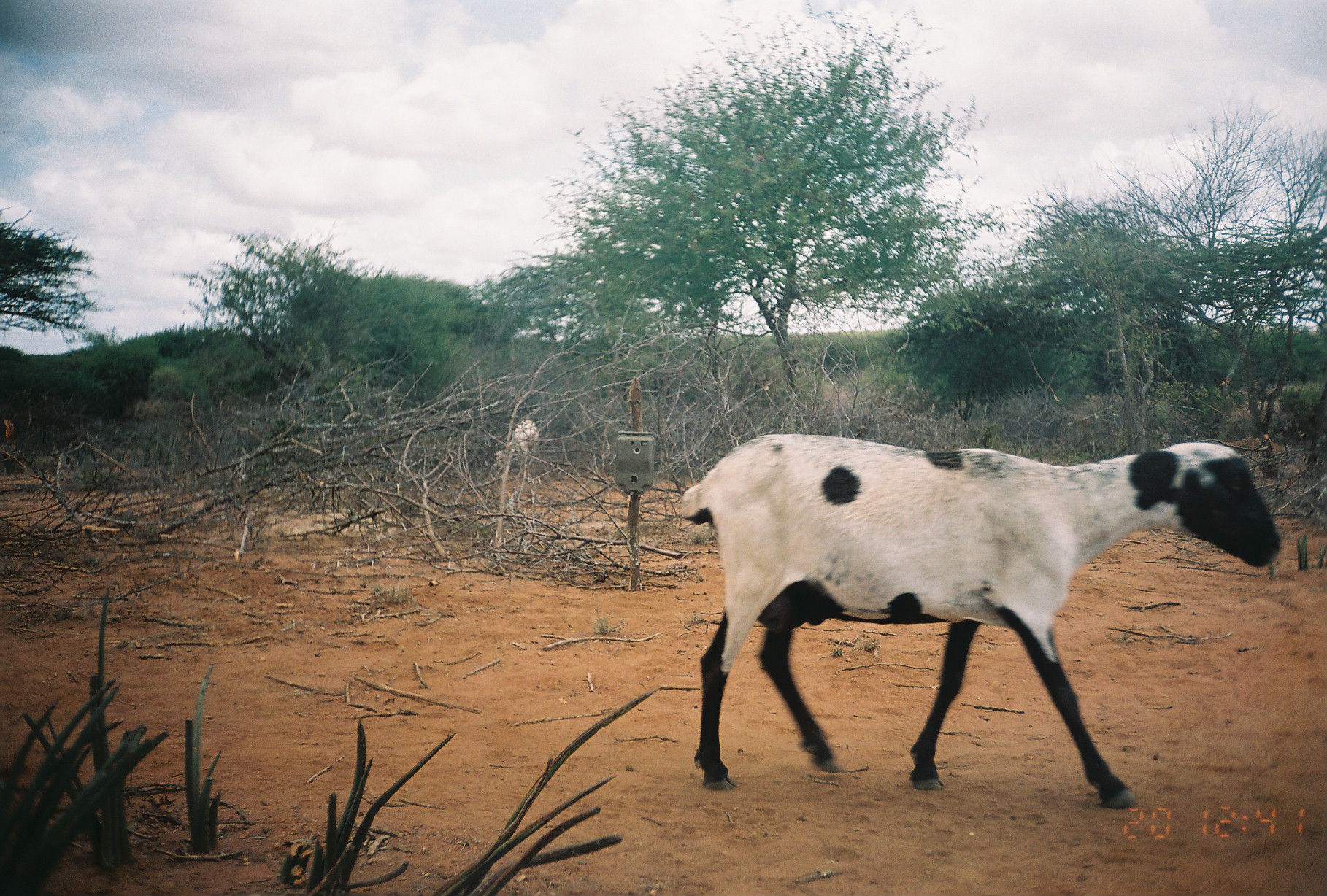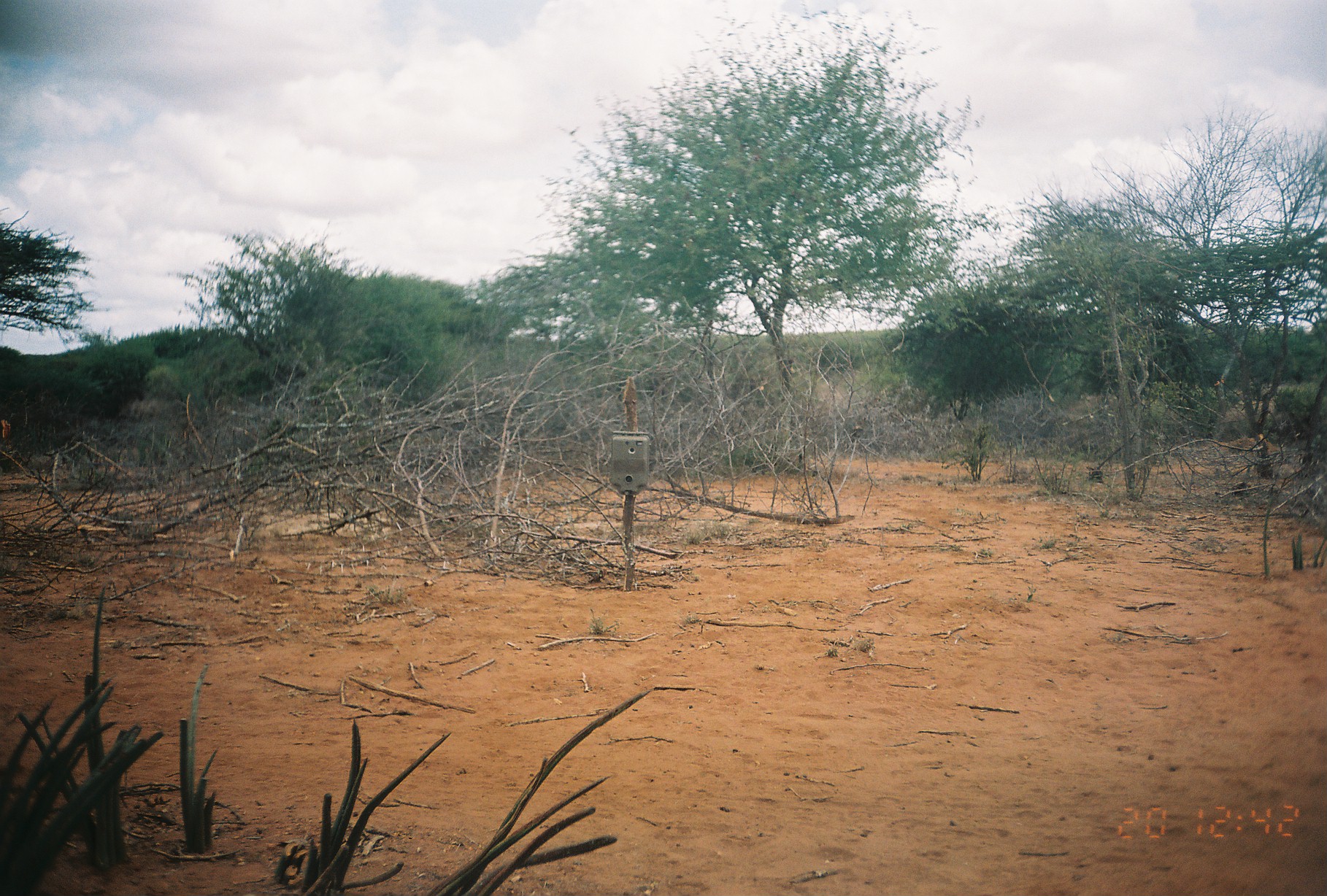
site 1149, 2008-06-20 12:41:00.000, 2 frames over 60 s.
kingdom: Animalia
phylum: Chordata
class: Mammalia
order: Artiodactyla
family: Bovidae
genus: Ovis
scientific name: Ovis aries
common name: domestic sheep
Ovis aries (domestic sheep), count 2.